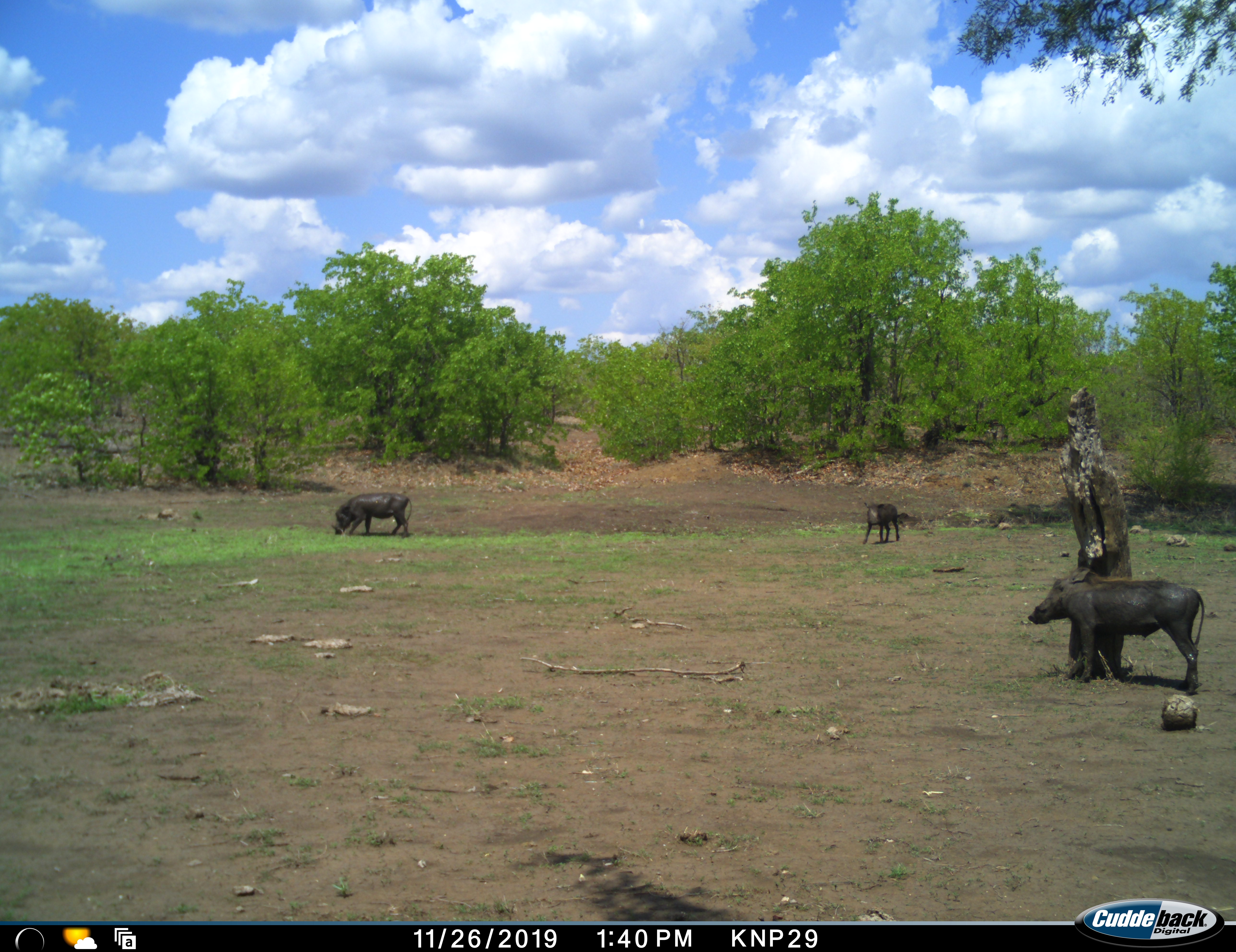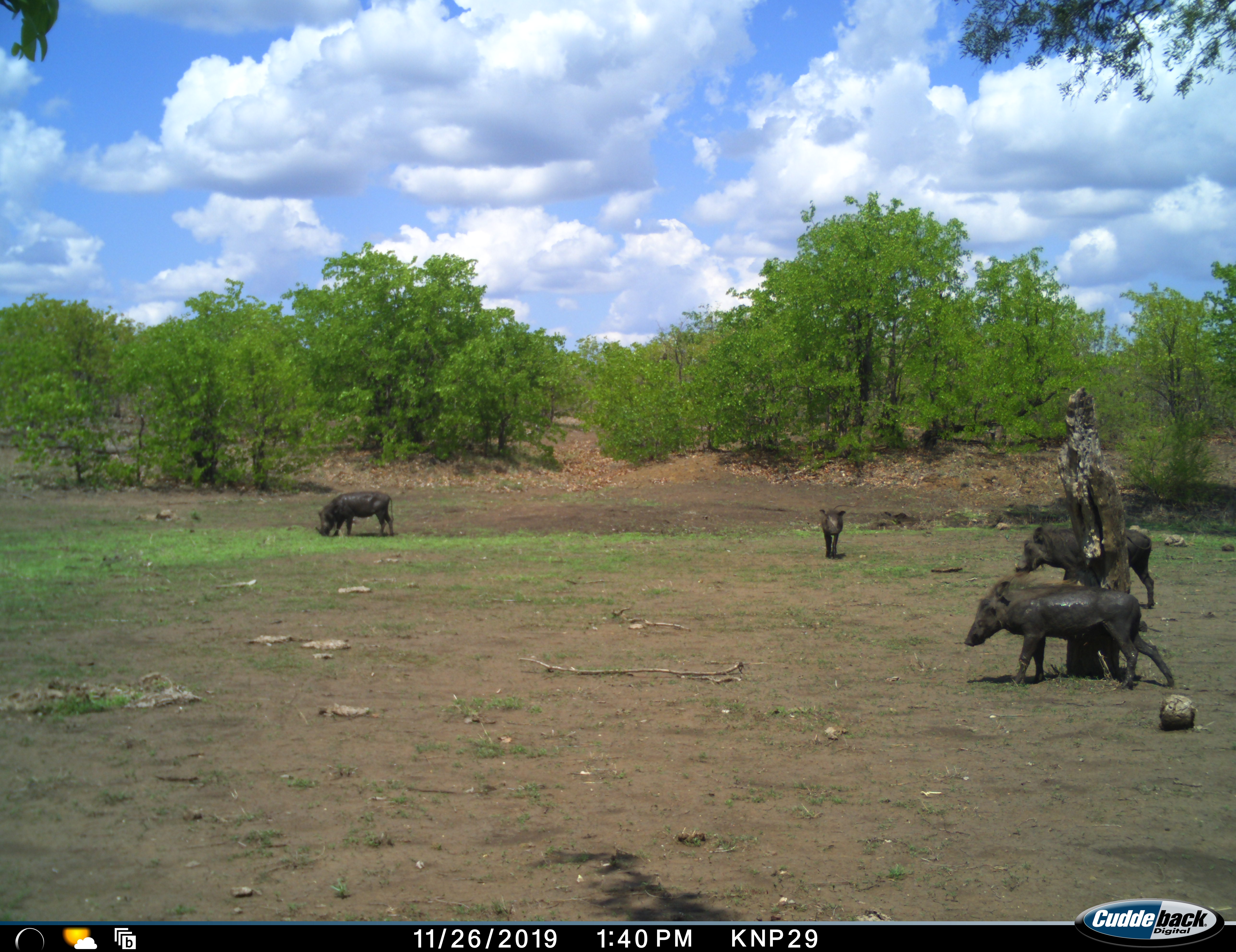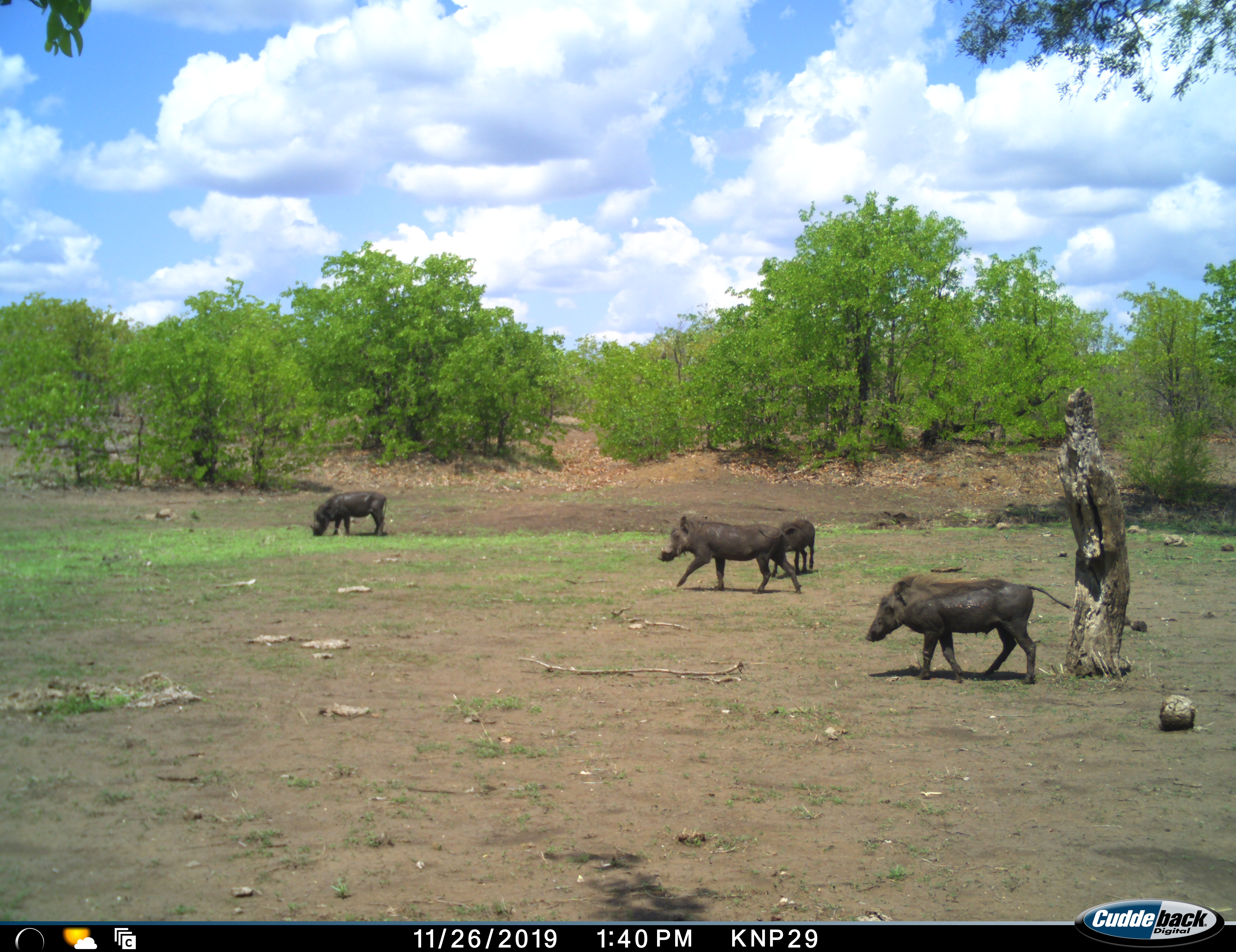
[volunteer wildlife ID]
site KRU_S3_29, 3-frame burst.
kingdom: Animalia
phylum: Chordata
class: Mammalia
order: Artiodactyla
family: Suidae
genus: Phacochoerus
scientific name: Phacochoerus africanus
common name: warthog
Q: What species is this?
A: Warthog (Phacochoerus africanus).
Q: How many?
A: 4.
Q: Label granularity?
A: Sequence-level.